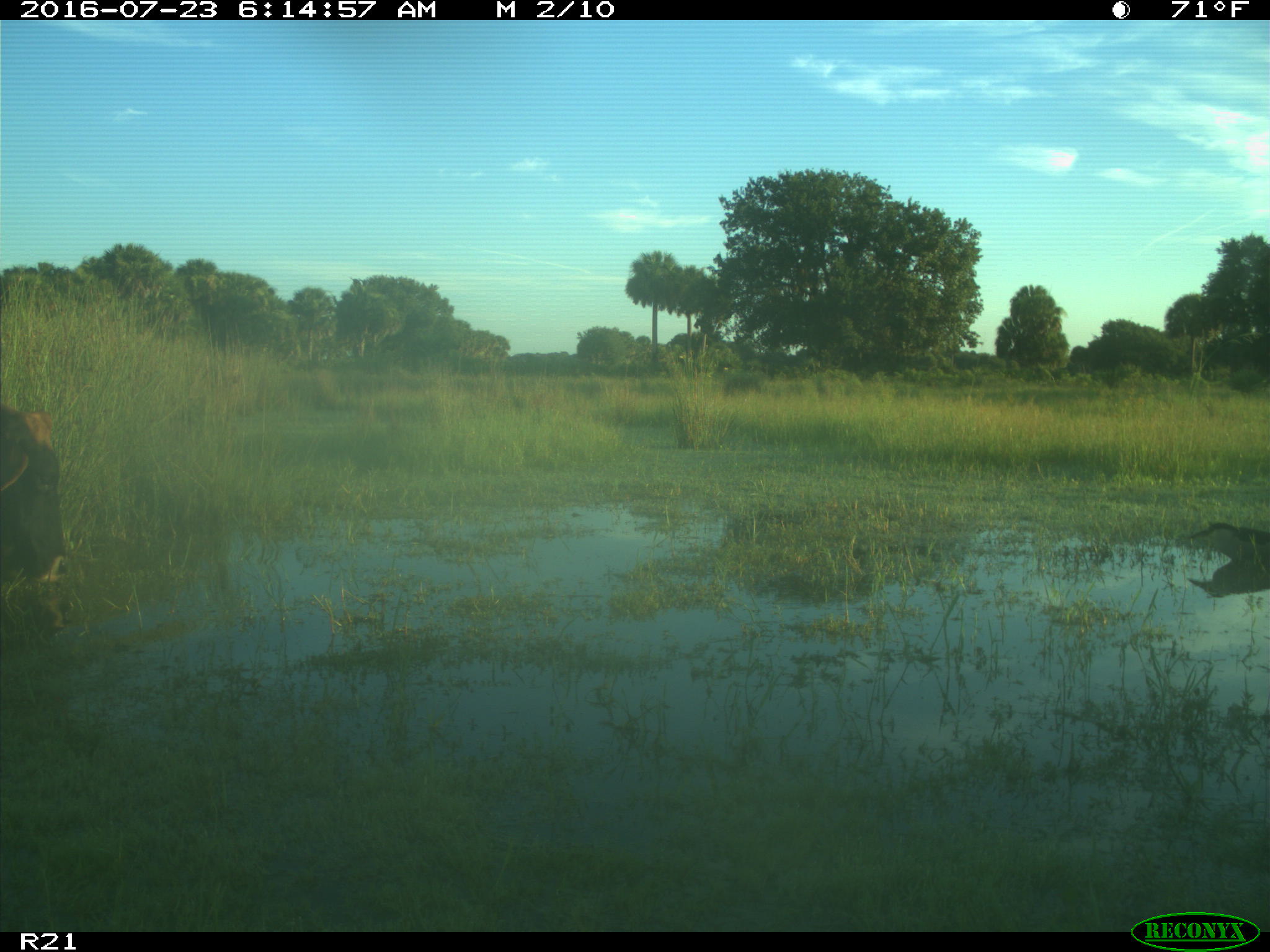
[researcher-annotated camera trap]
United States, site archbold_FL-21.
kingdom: Animalia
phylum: Chordata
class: Mammalia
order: Artiodactyla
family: Bovidae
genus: Bos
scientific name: Bos taurus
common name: domestic cow